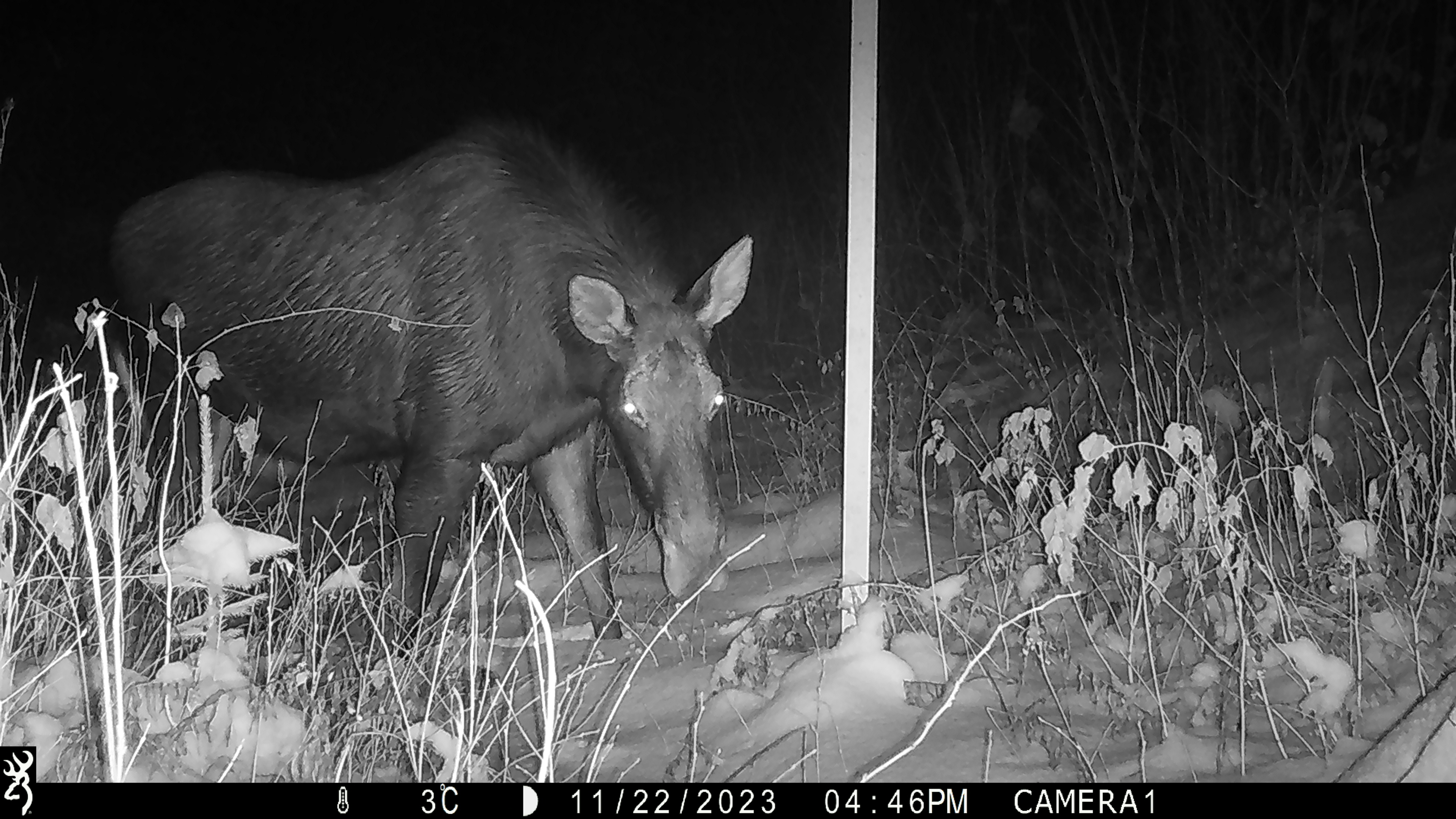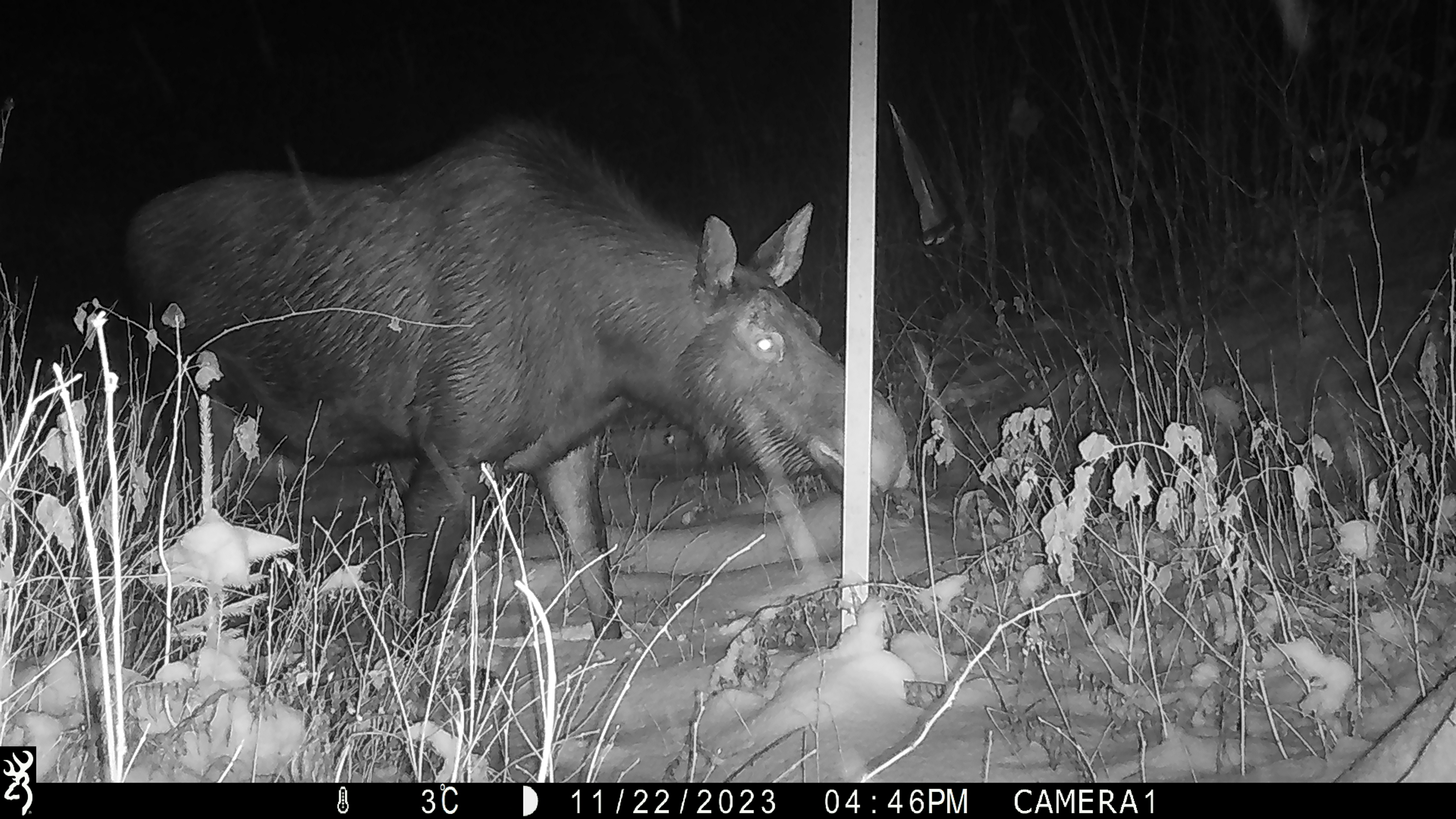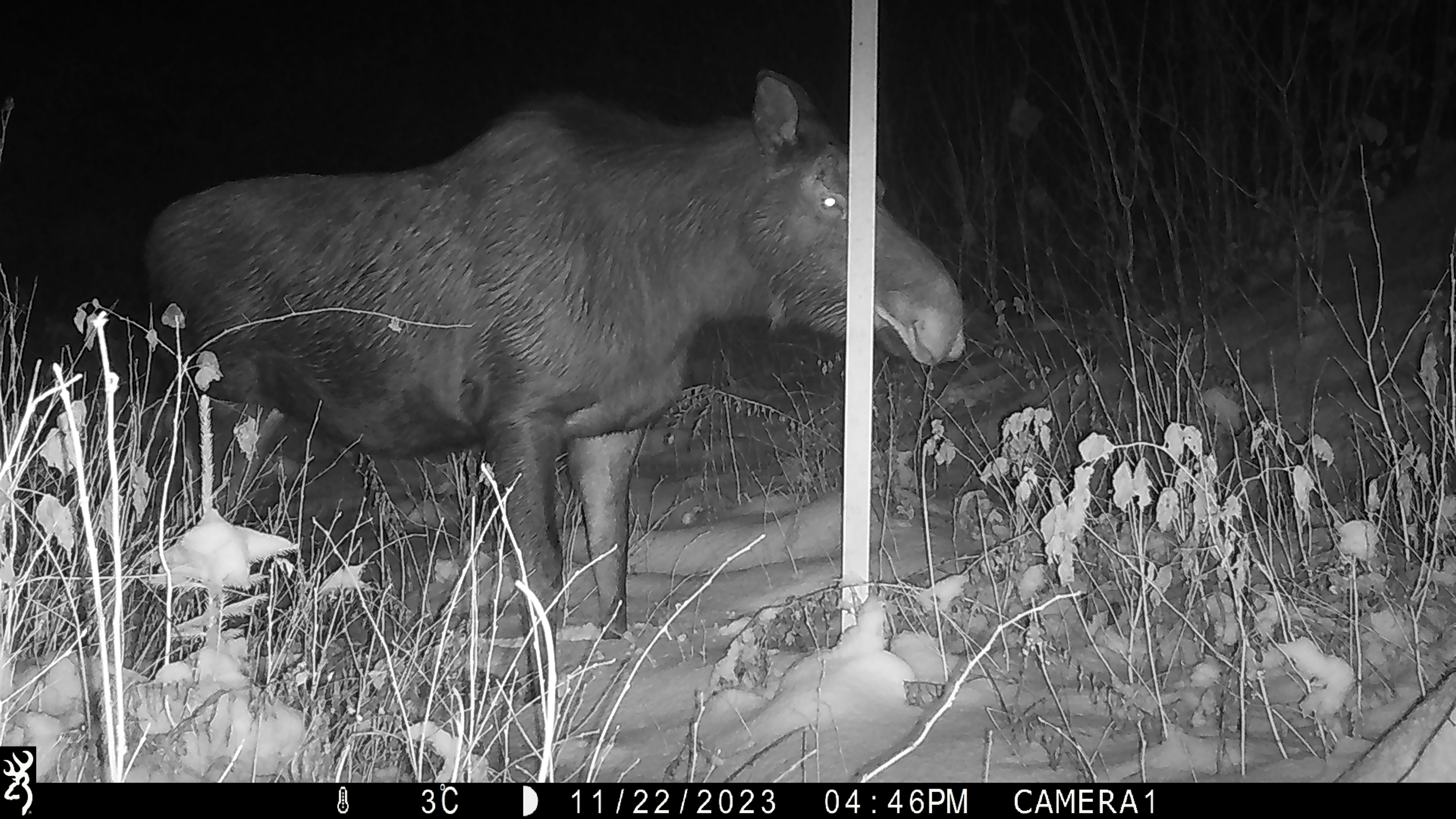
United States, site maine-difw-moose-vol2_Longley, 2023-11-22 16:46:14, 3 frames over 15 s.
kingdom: Animalia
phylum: Chordata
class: Mammalia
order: Artiodactyla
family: Cervidae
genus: Alces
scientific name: Alces alces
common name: moose